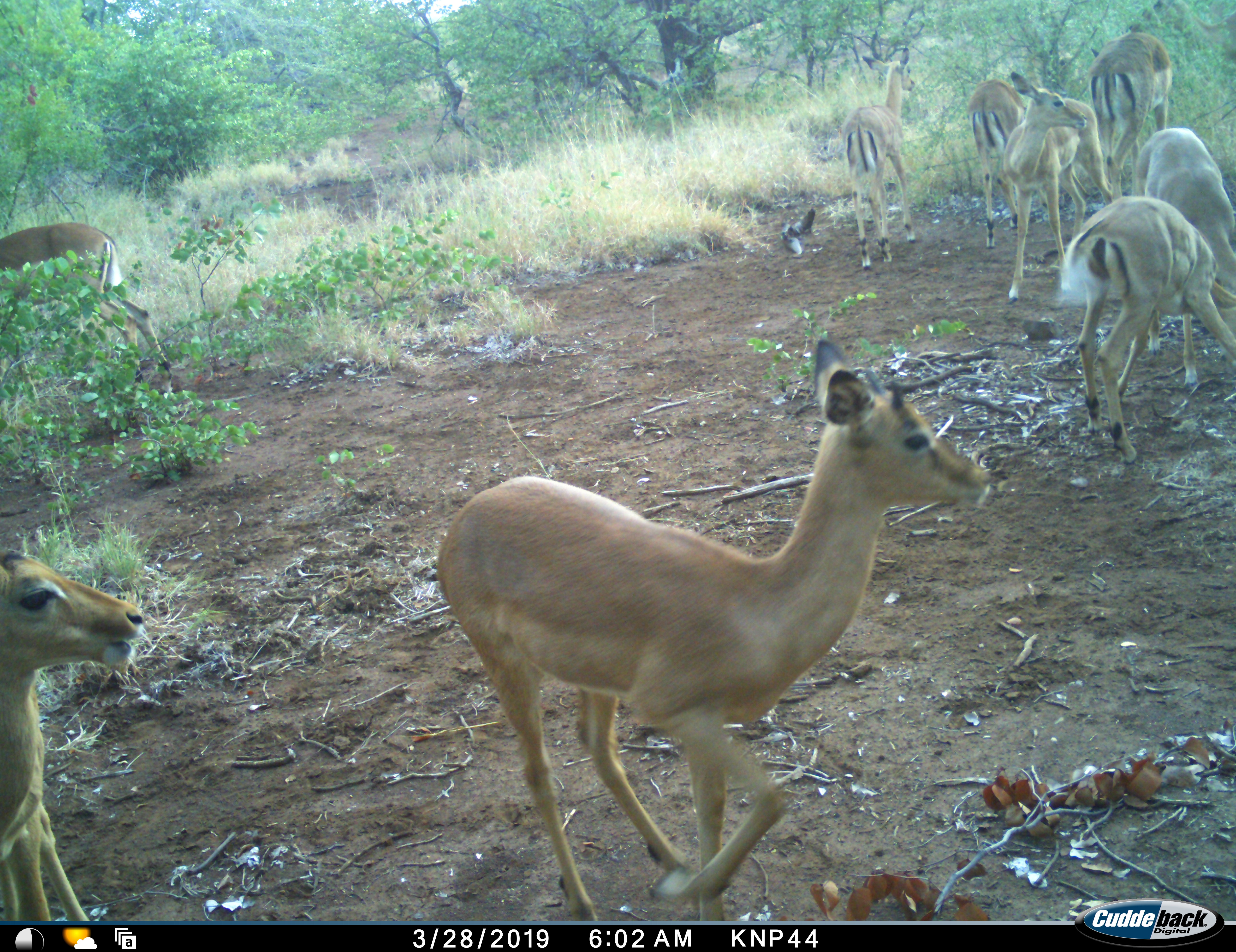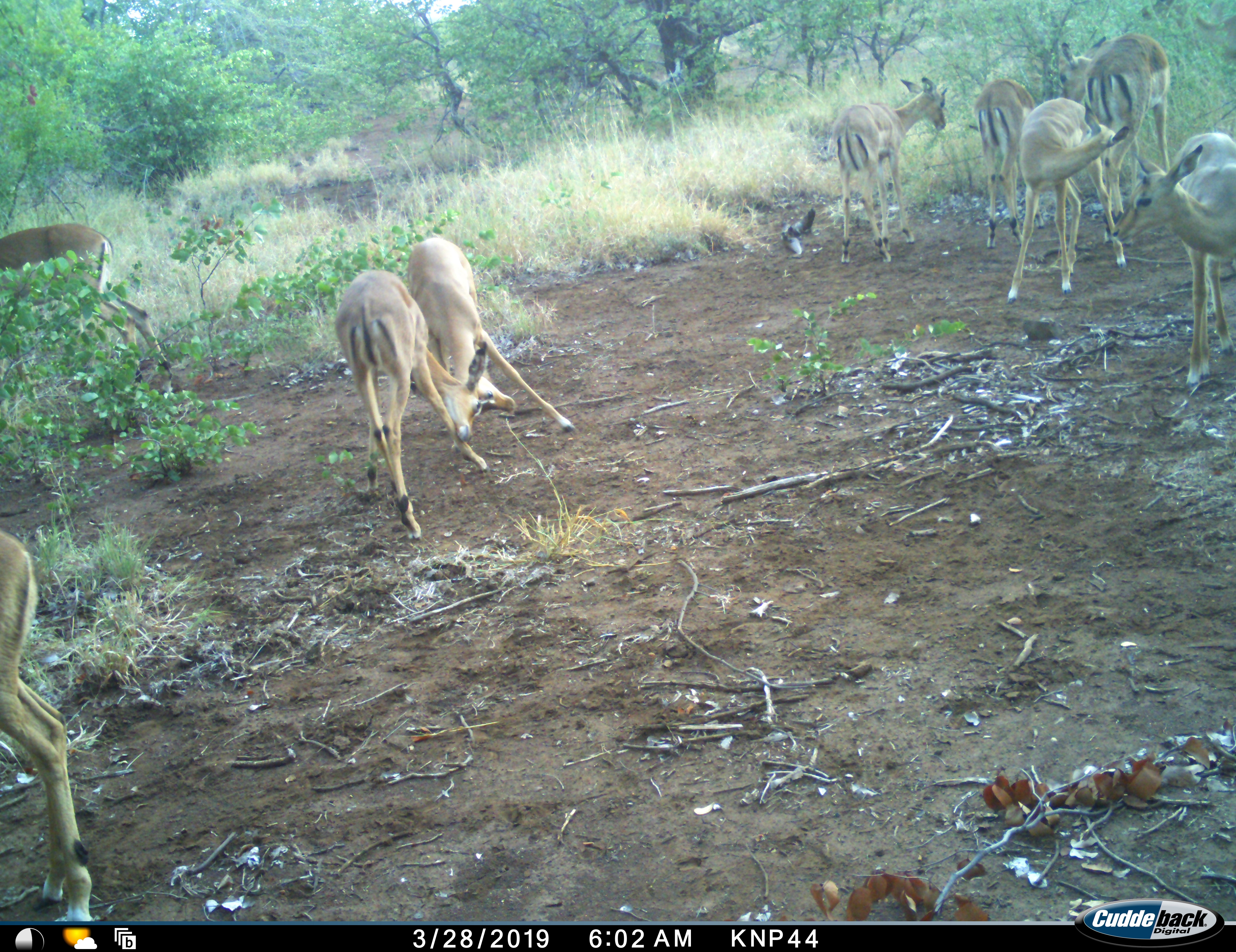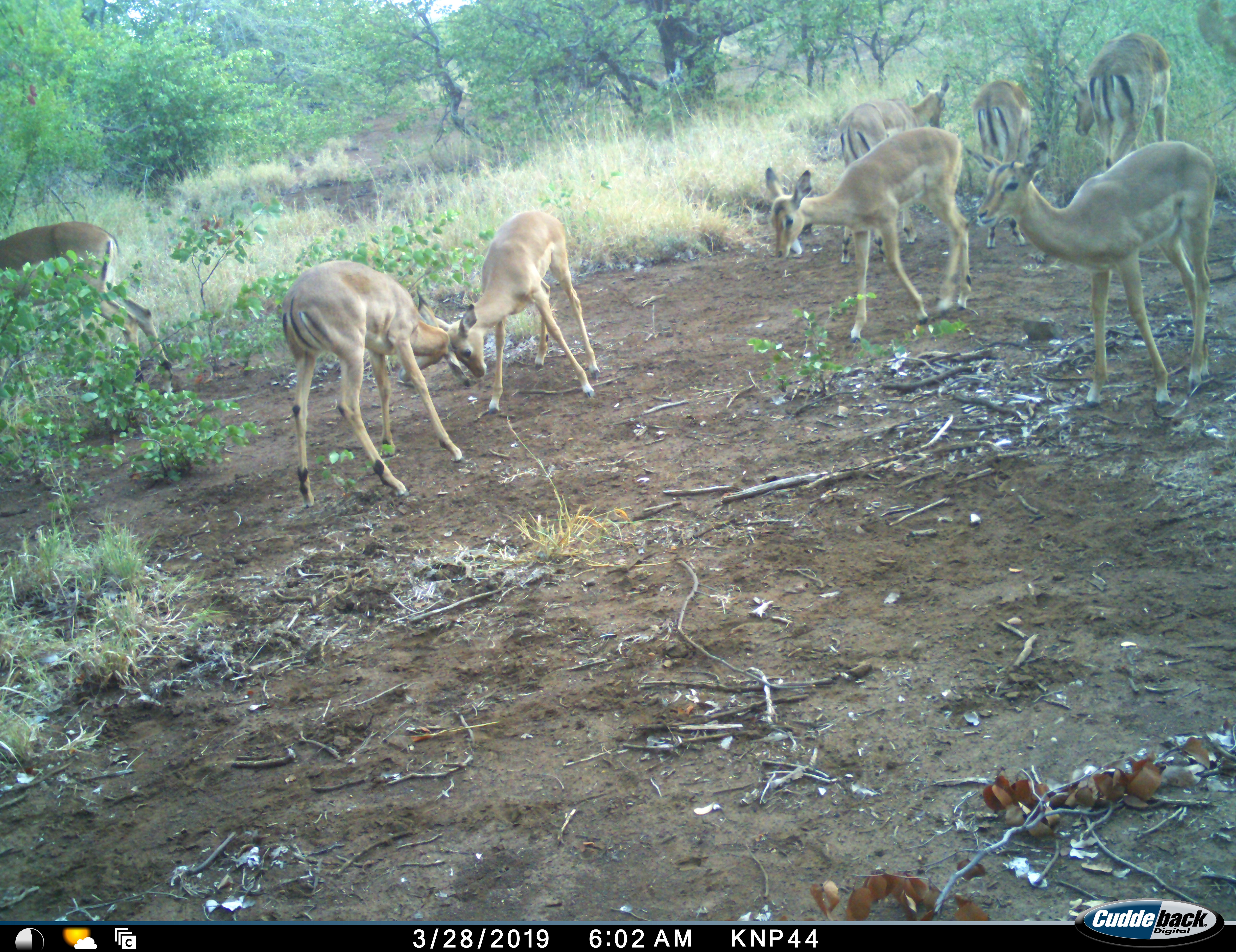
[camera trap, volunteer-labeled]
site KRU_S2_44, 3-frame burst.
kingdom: Animalia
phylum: Chordata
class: Mammalia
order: Artiodactyla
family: Bovidae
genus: Aepyceros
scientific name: Aepyceros melampus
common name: impala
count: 9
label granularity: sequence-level